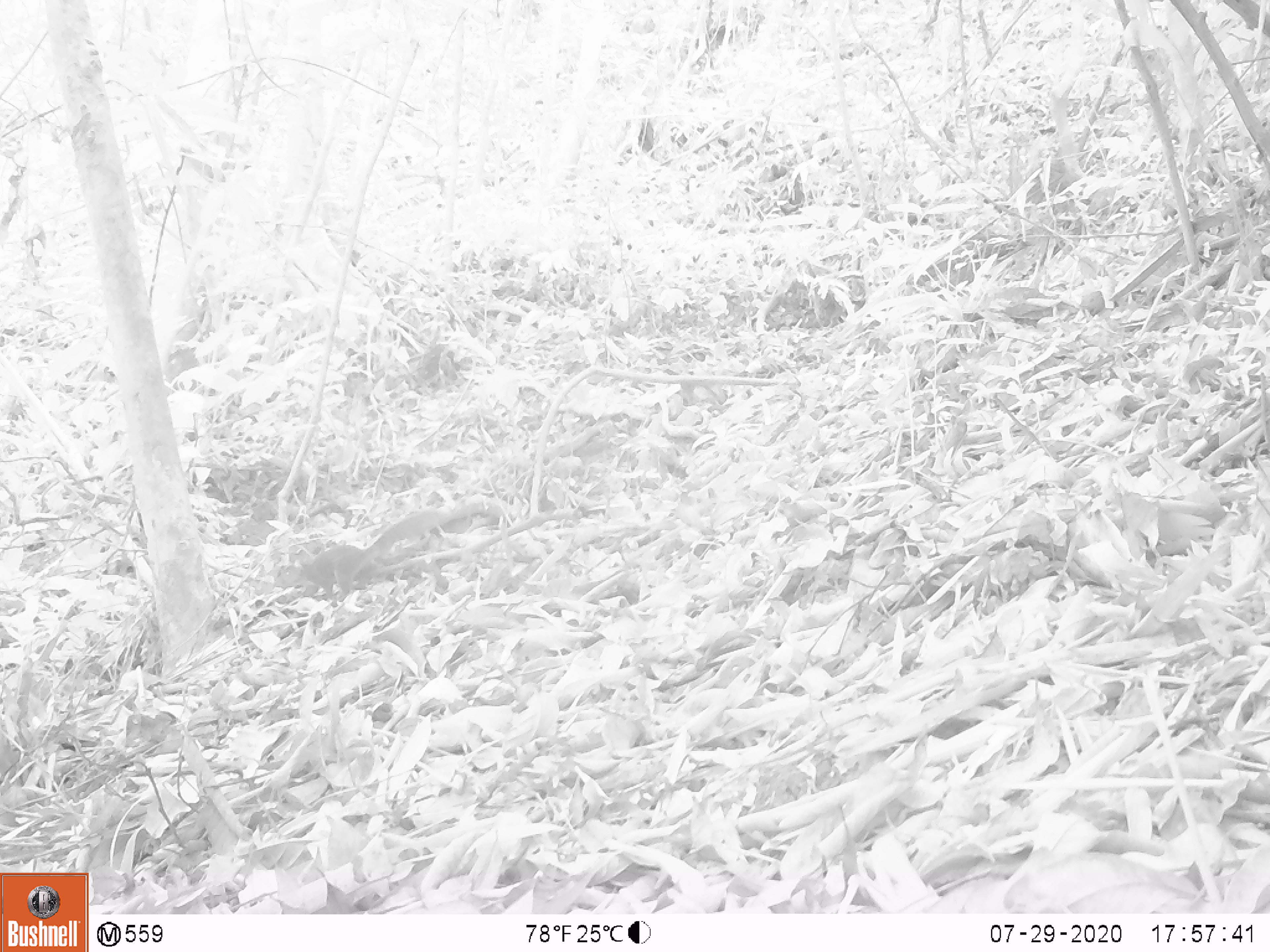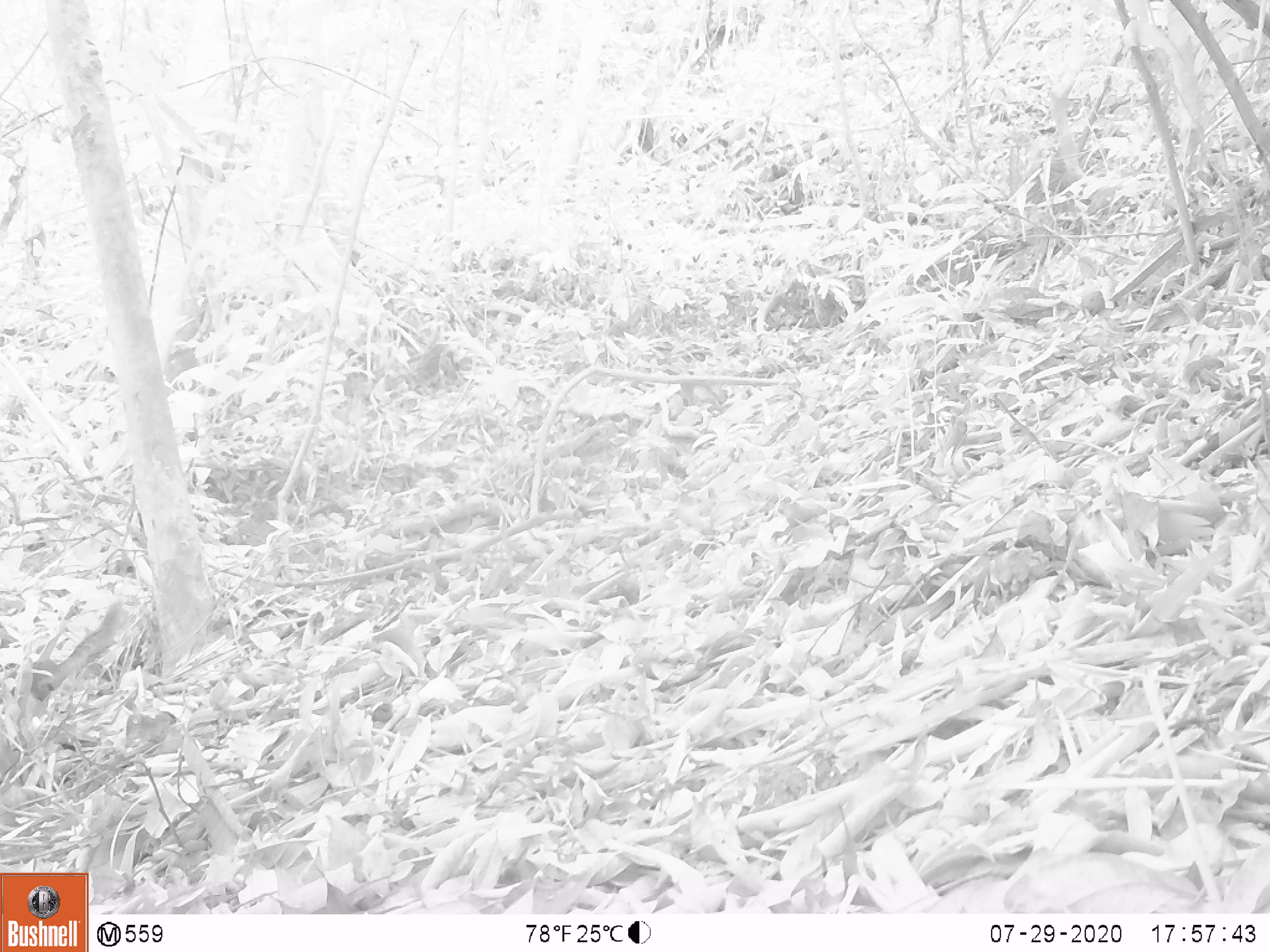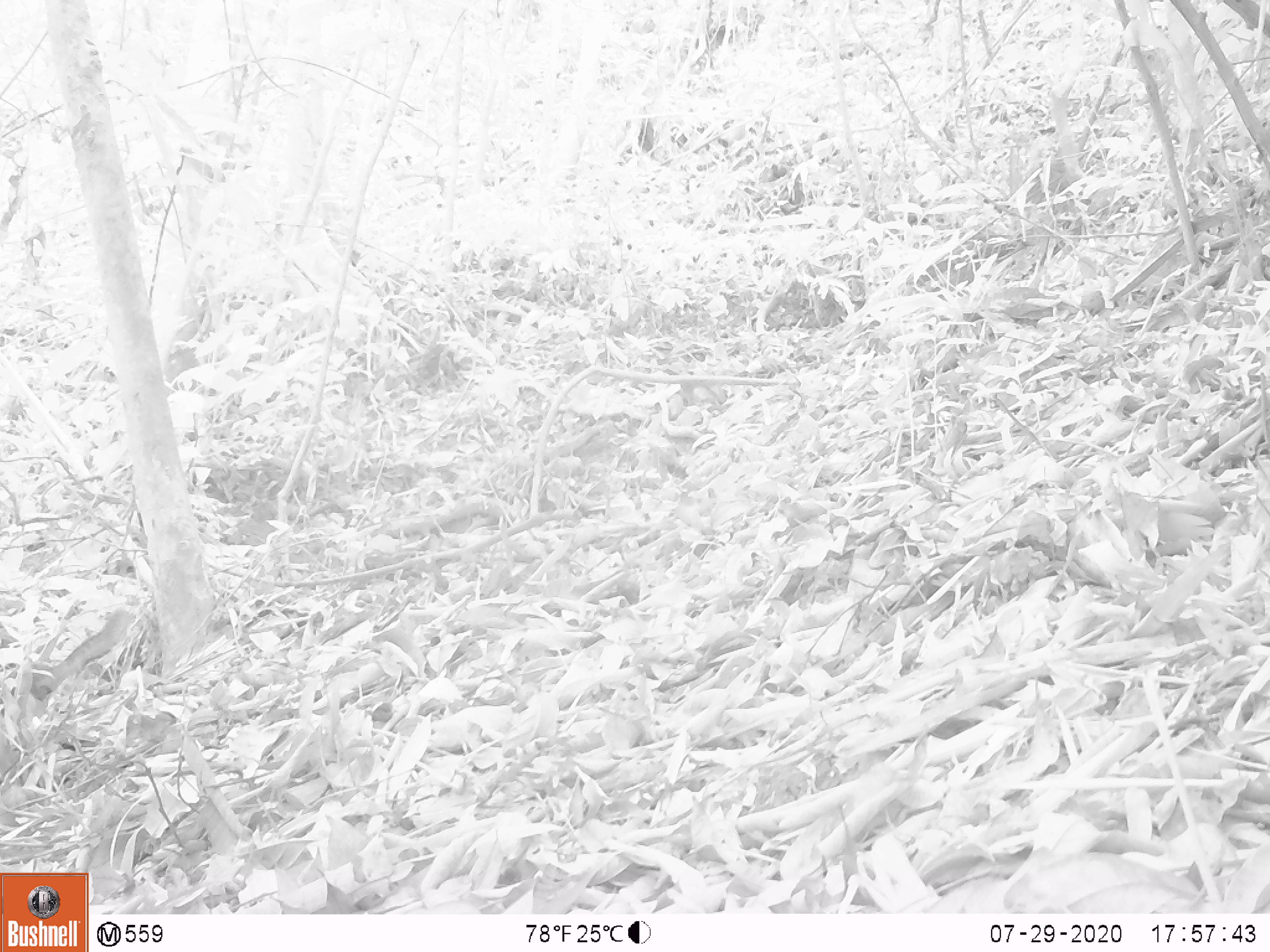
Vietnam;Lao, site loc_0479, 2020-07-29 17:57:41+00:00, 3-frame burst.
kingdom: Animalia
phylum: Chordata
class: Mammalia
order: Rodentia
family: Sciuridae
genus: Dremomys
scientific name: Dremomys rufigenis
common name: red-cheeked squirrel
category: red cheeked squirrel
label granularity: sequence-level